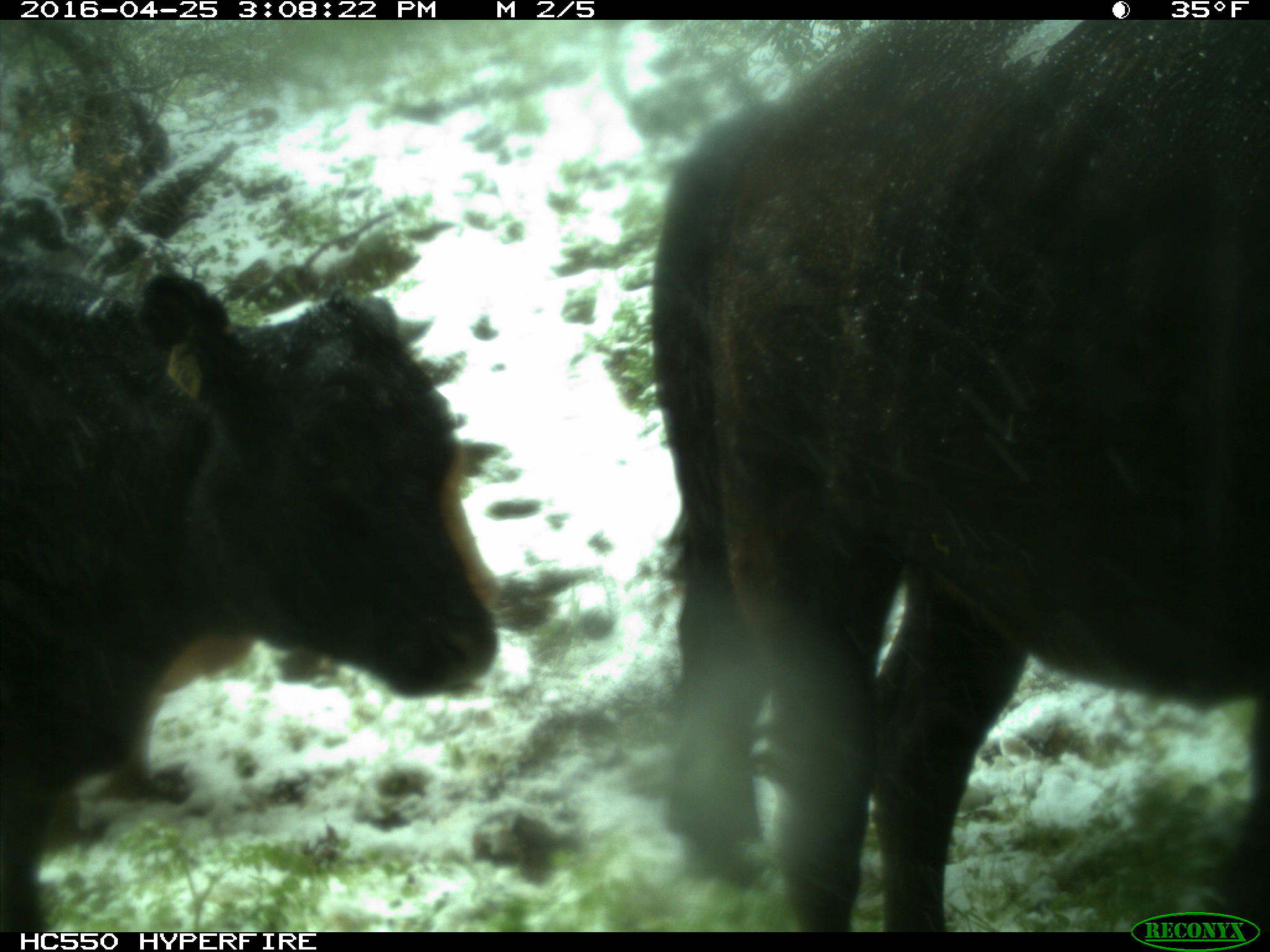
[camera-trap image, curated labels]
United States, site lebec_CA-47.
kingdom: Animalia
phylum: Chordata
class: Mammalia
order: Artiodactyla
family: Bovidae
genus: Bos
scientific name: Bos taurus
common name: domestic cow